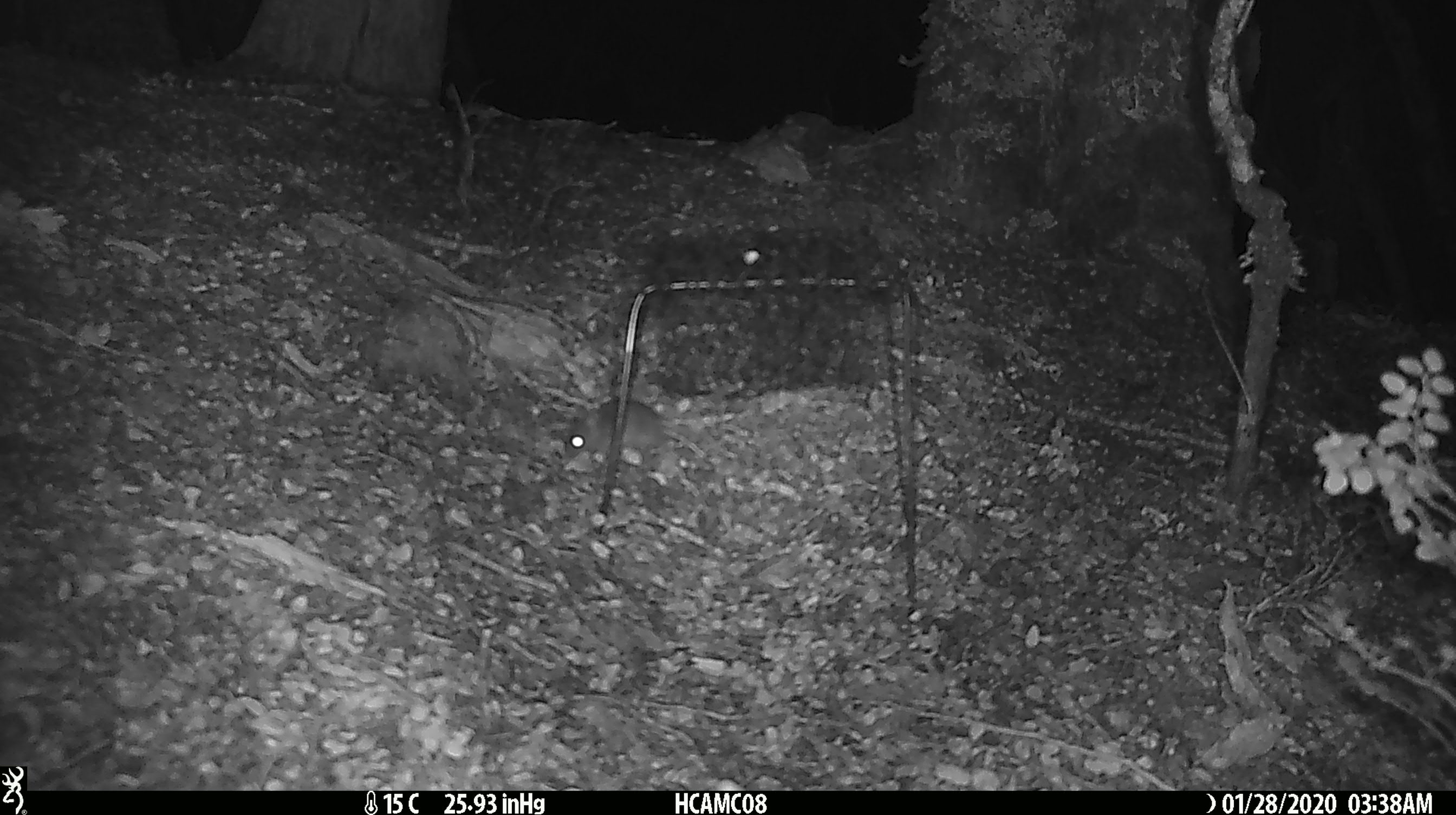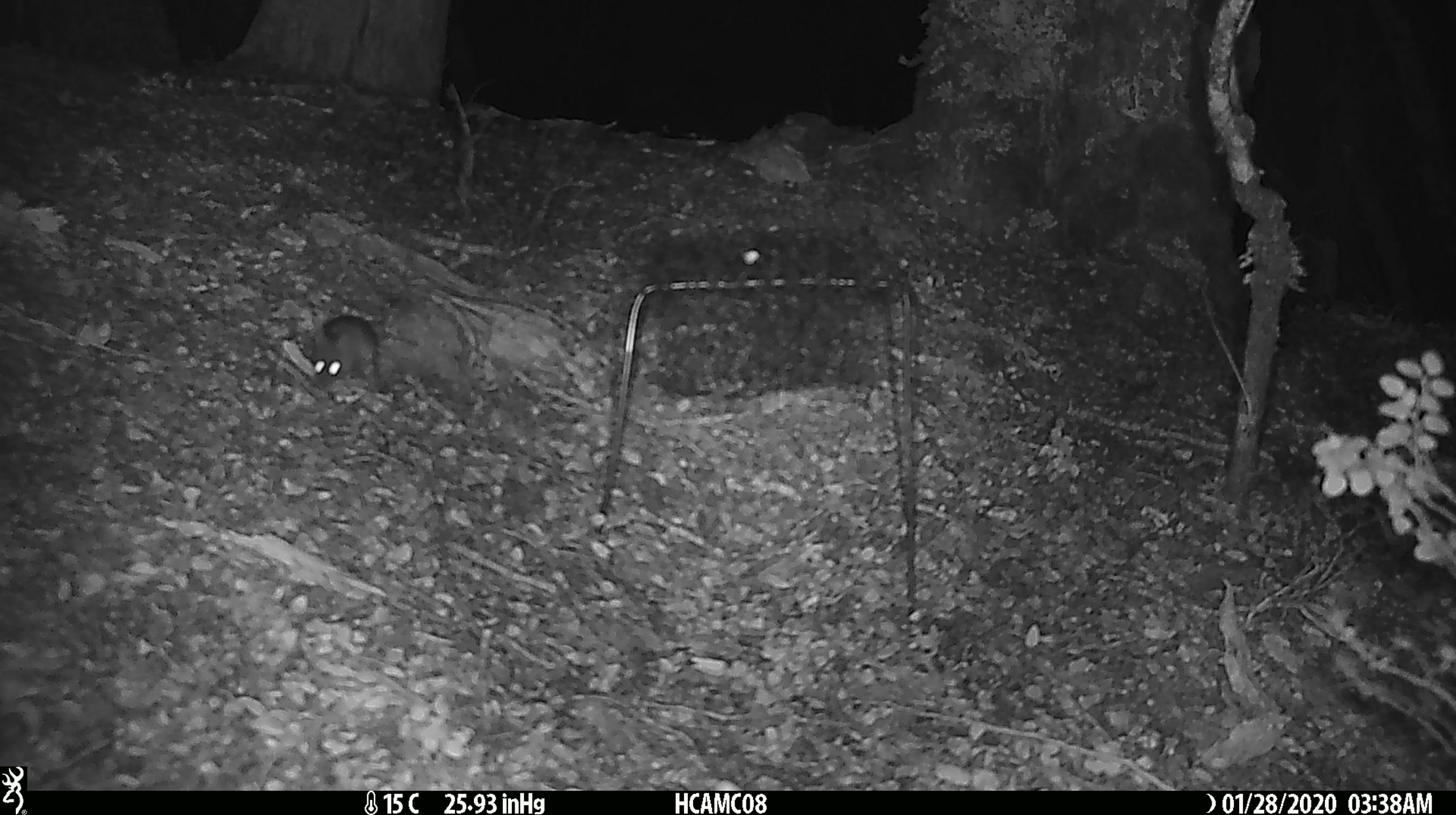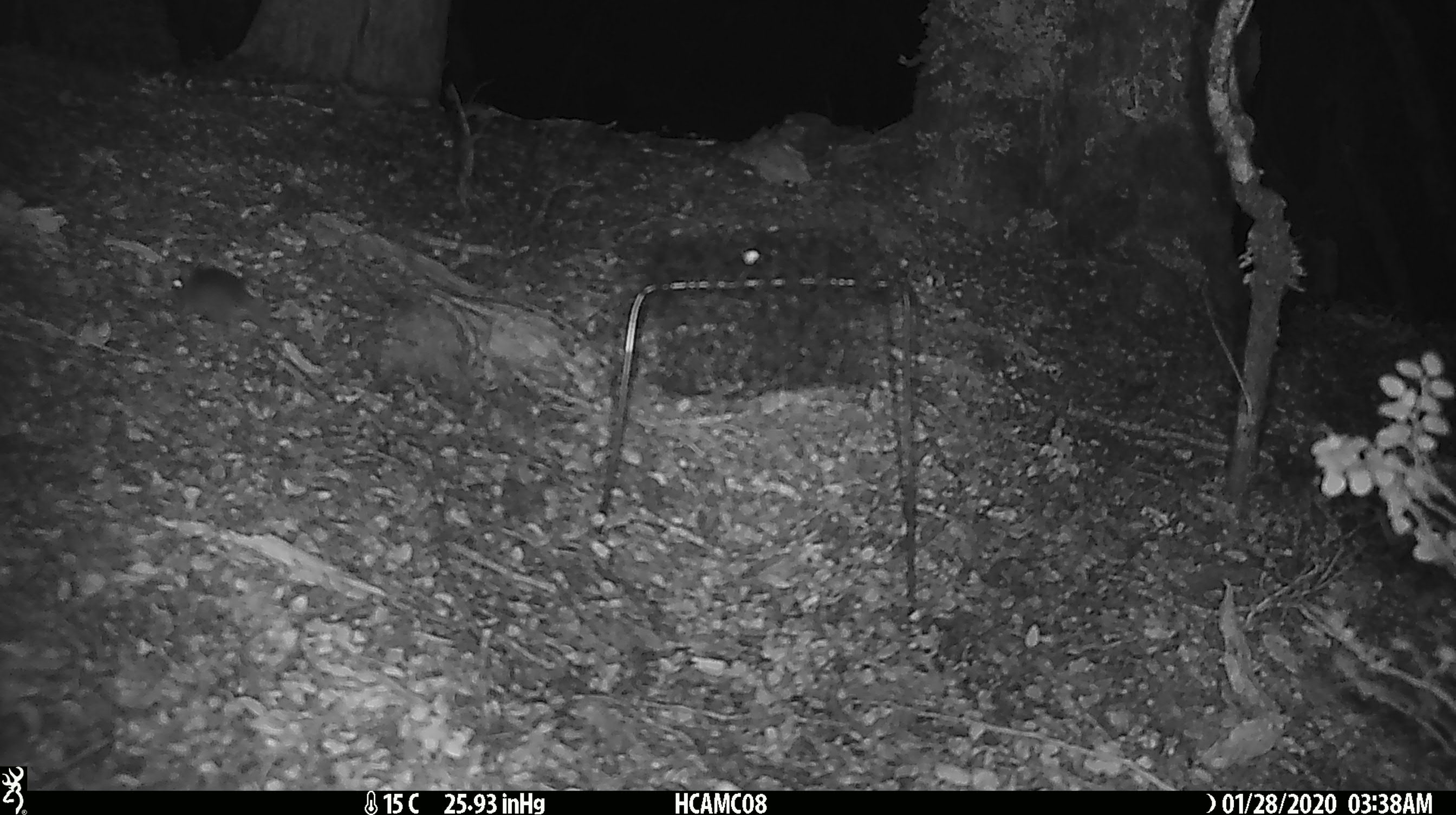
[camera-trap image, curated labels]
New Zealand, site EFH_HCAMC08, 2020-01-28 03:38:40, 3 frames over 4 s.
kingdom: Animalia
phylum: Chordata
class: Mammalia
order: Rodentia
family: Muridae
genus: Mus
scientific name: Mus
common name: mouse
Mouse (Mus).